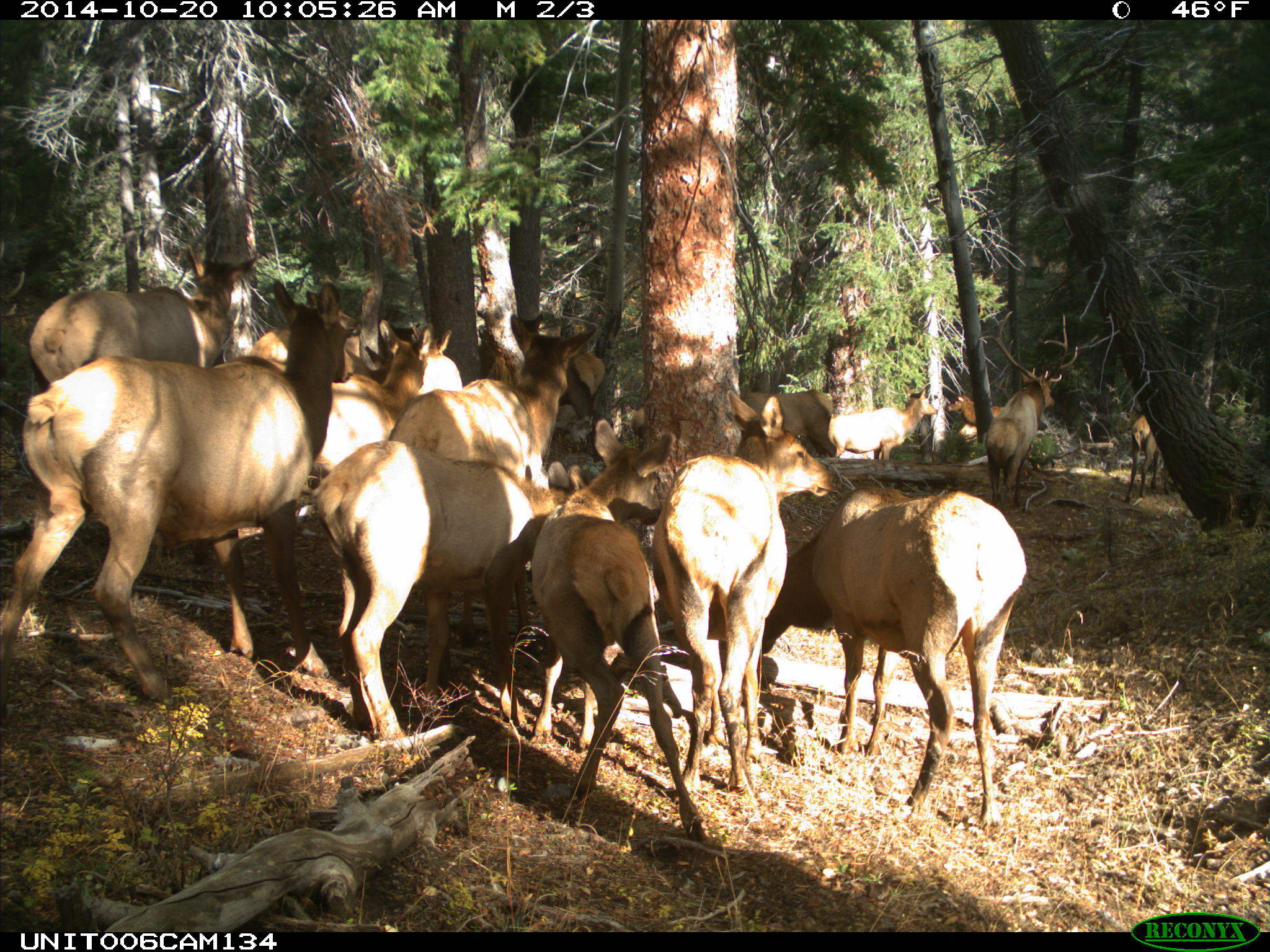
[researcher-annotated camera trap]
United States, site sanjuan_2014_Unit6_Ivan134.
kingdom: Animalia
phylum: Chordata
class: Mammalia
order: Artiodactyla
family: Cervidae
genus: Cervus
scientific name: Cervus elaphus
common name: red deer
Cervus elaphus (red deer).